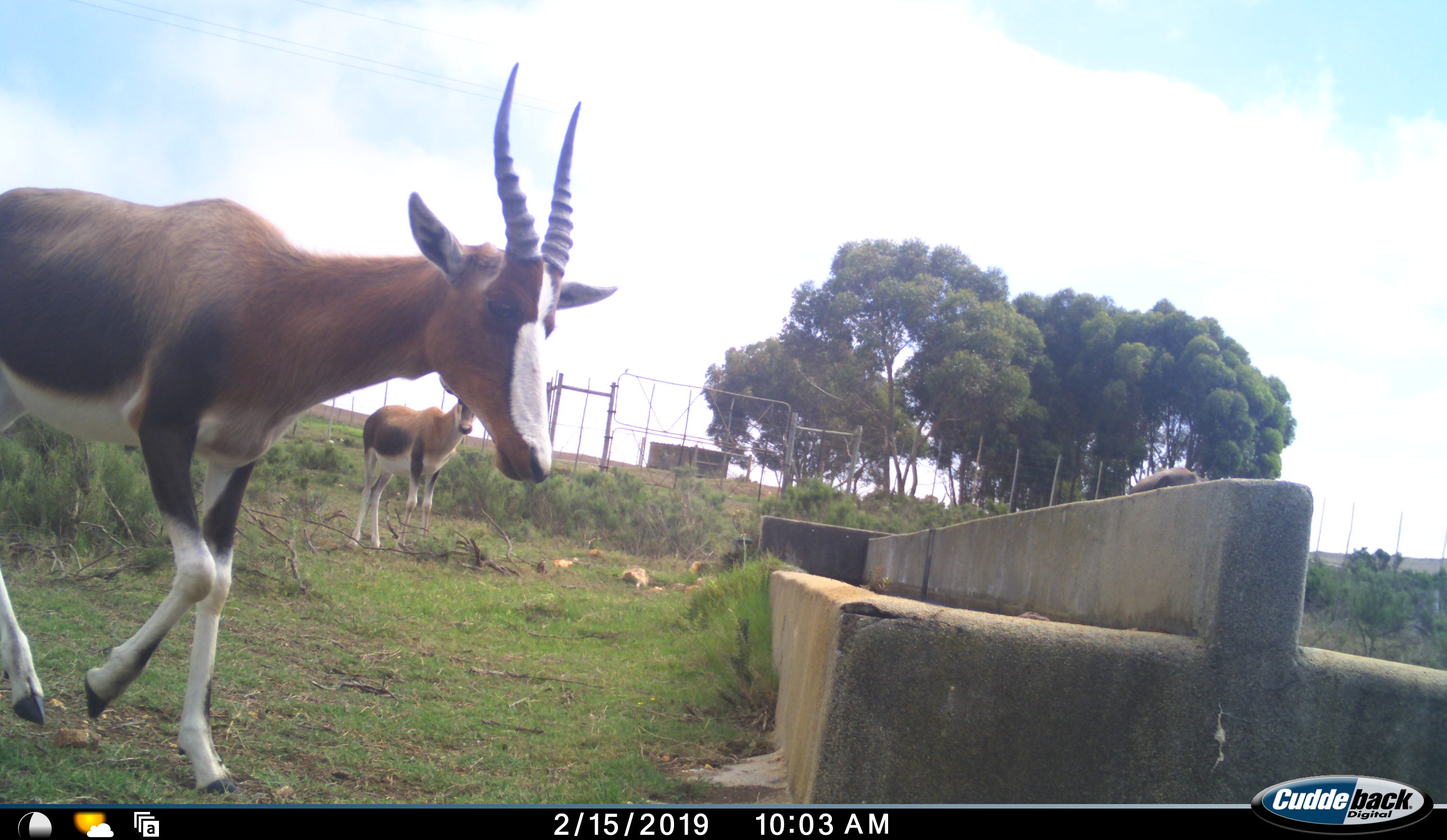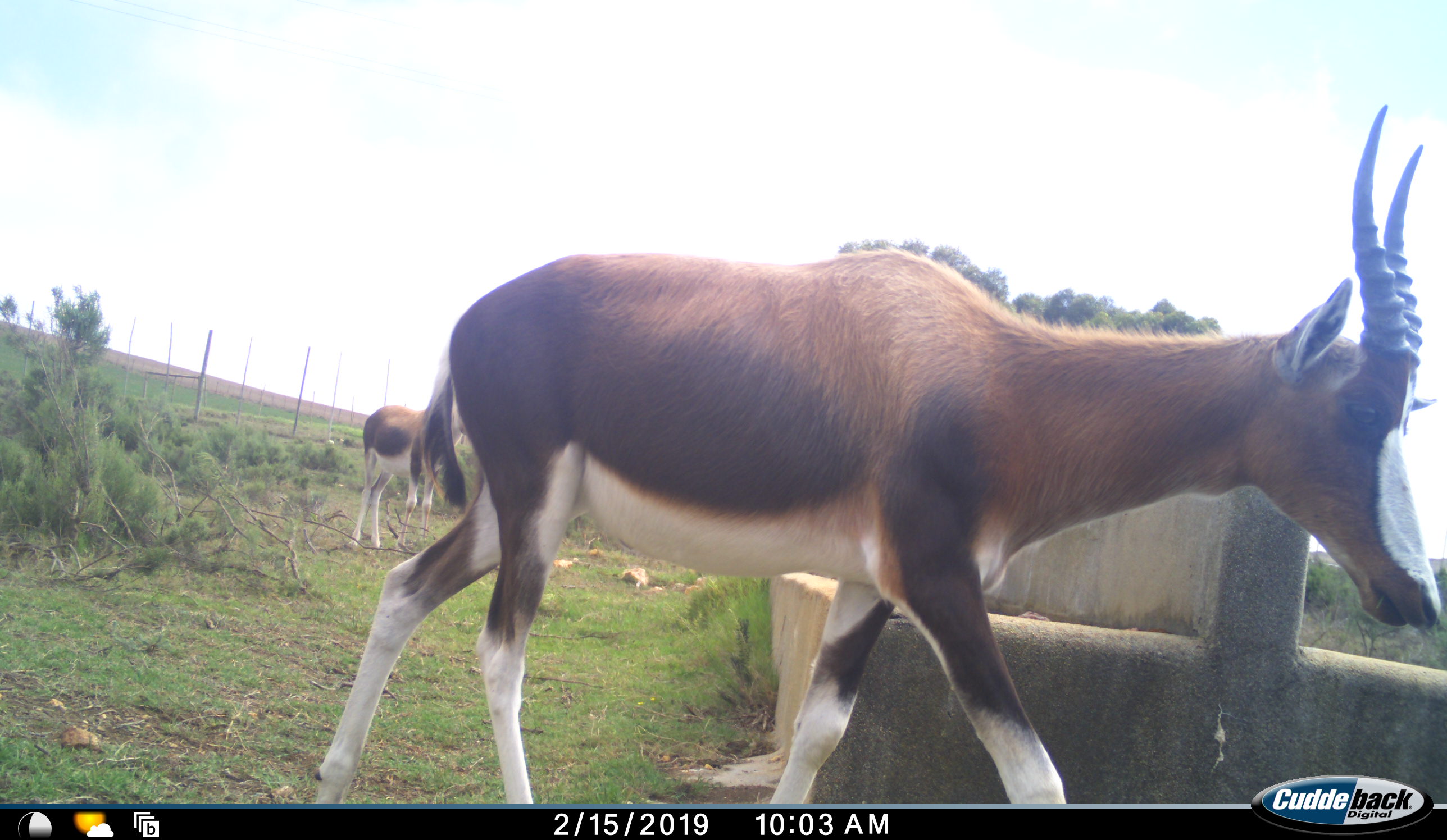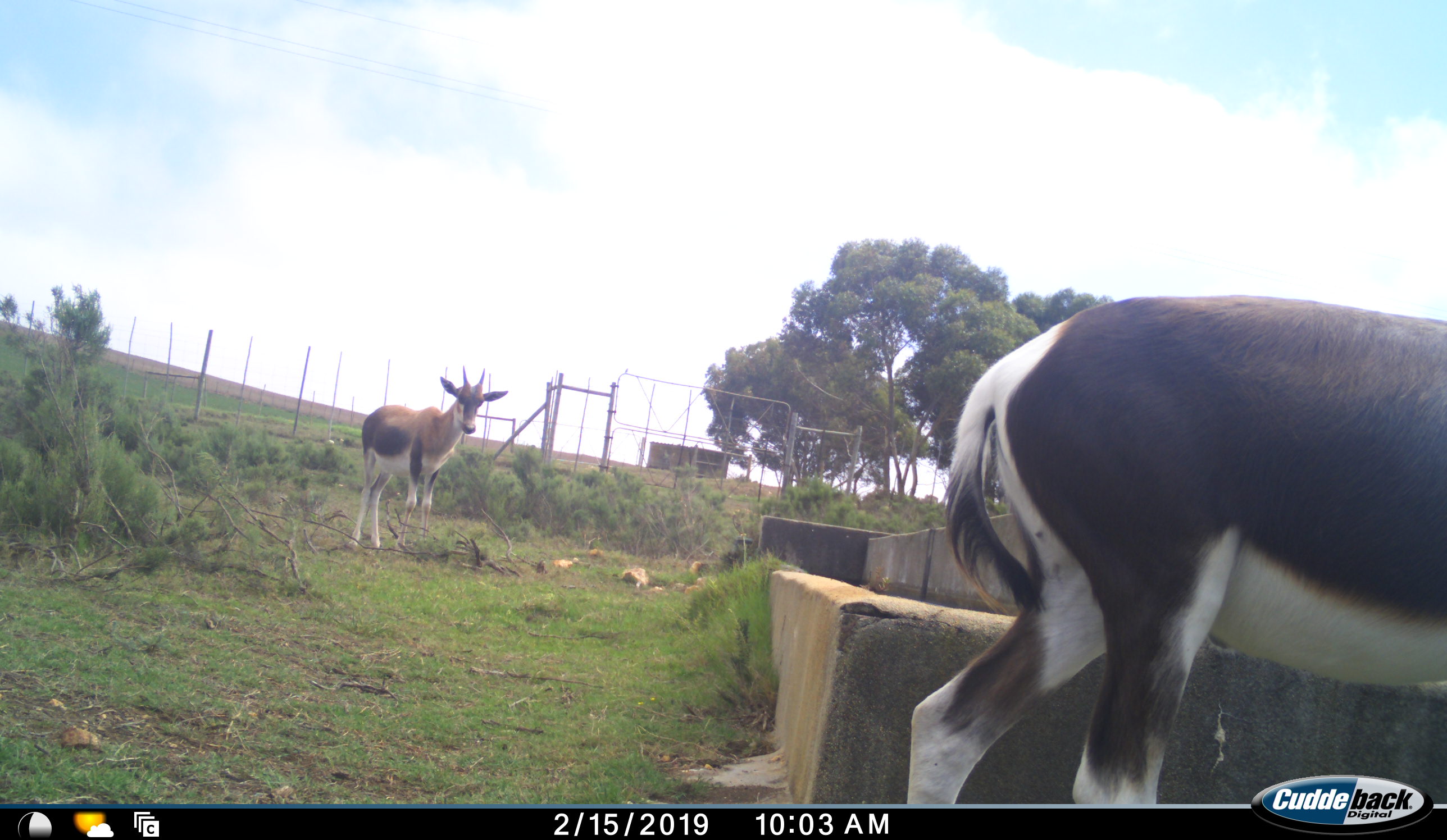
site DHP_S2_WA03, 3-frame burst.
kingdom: Animalia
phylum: Chordata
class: Mammalia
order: Artiodactyla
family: Bovidae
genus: Damaliscus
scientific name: Damaliscus pygargus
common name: bontebok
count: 2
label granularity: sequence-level